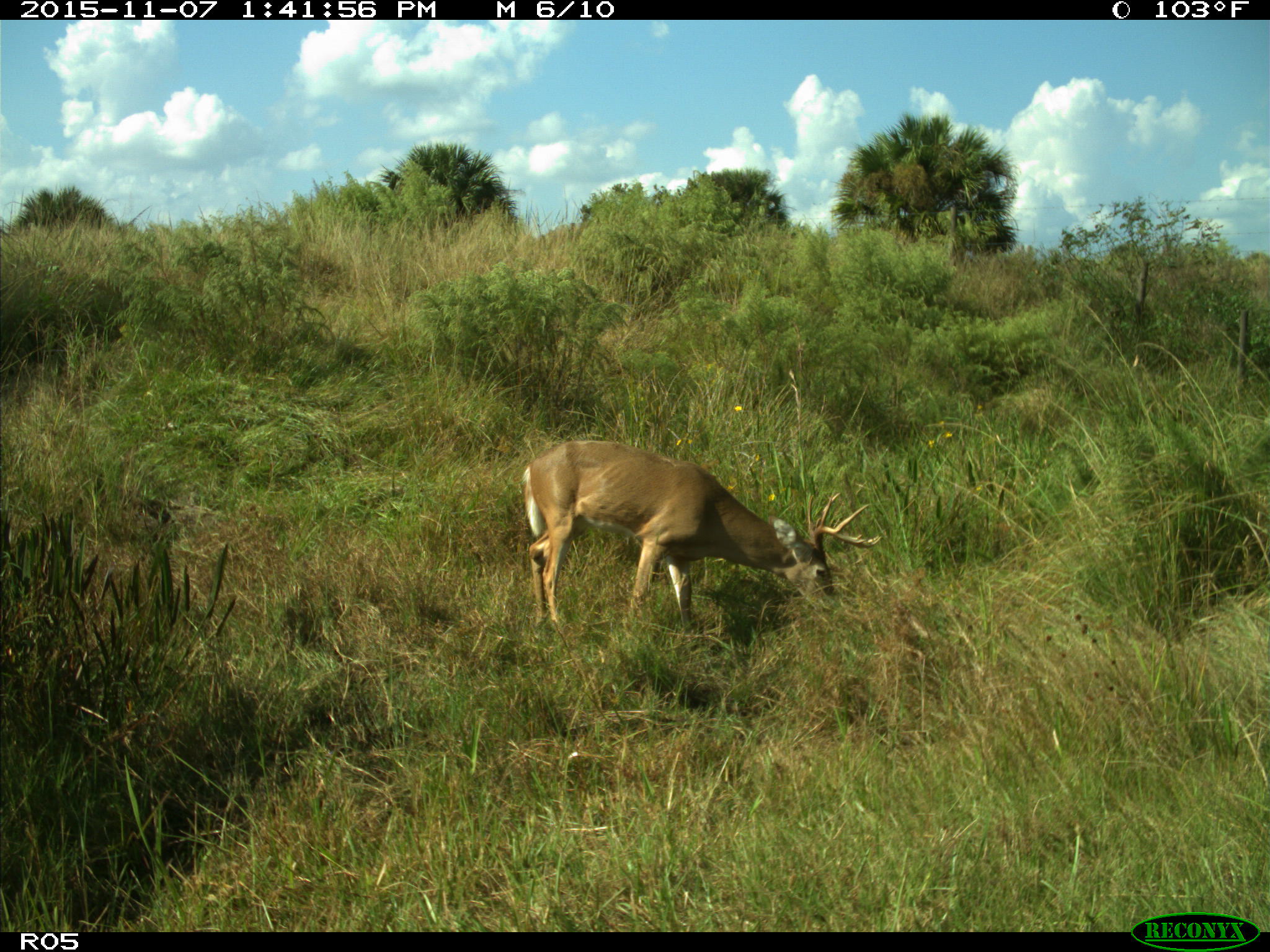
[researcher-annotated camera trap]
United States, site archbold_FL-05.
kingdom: Animalia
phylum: Chordata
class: Mammalia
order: Artiodactyla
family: Cervidae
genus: Odocoileus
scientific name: Odocoileus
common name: deer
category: unidentified deer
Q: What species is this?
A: Unidentified deer (deer) (Odocoileus).